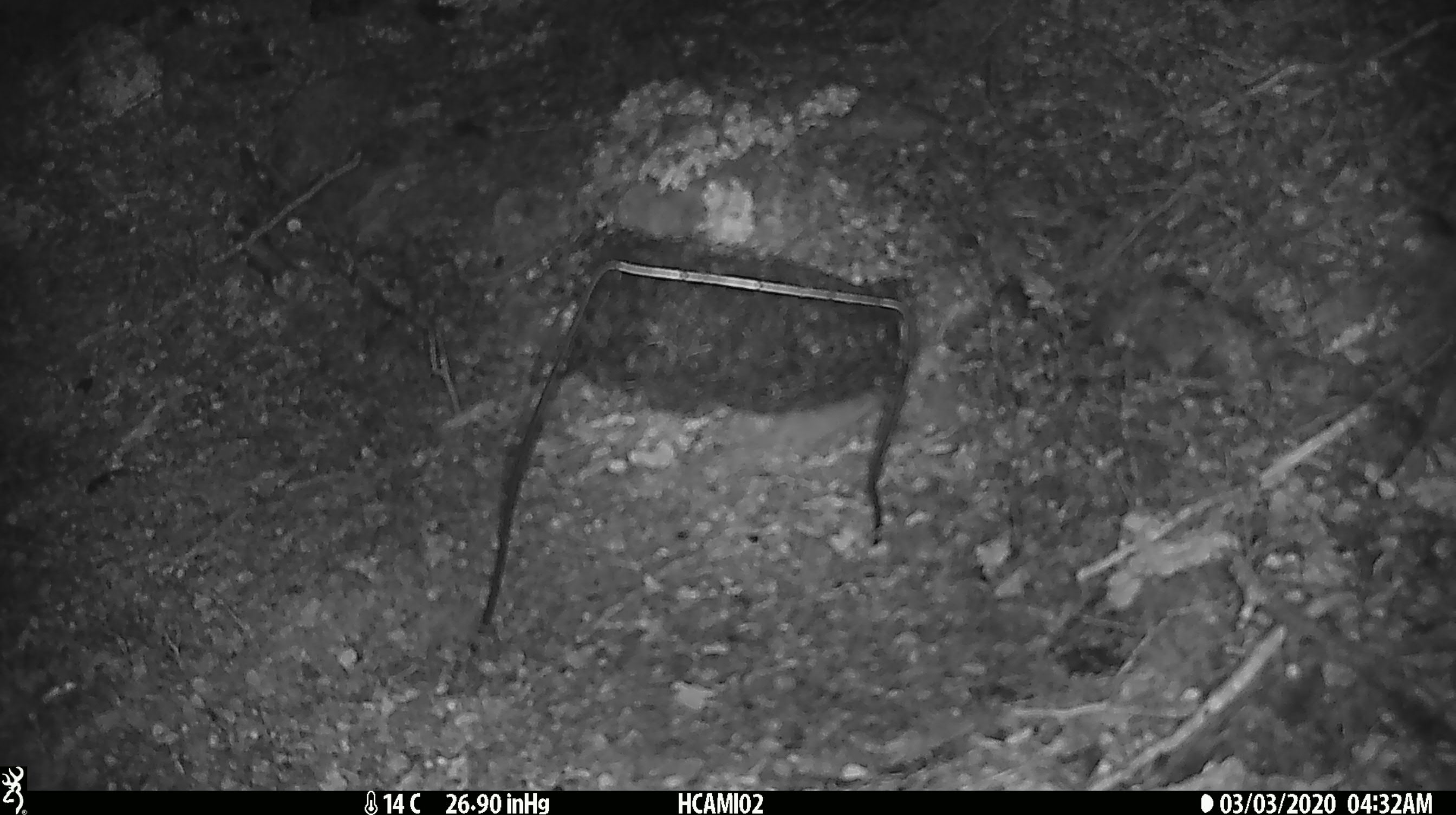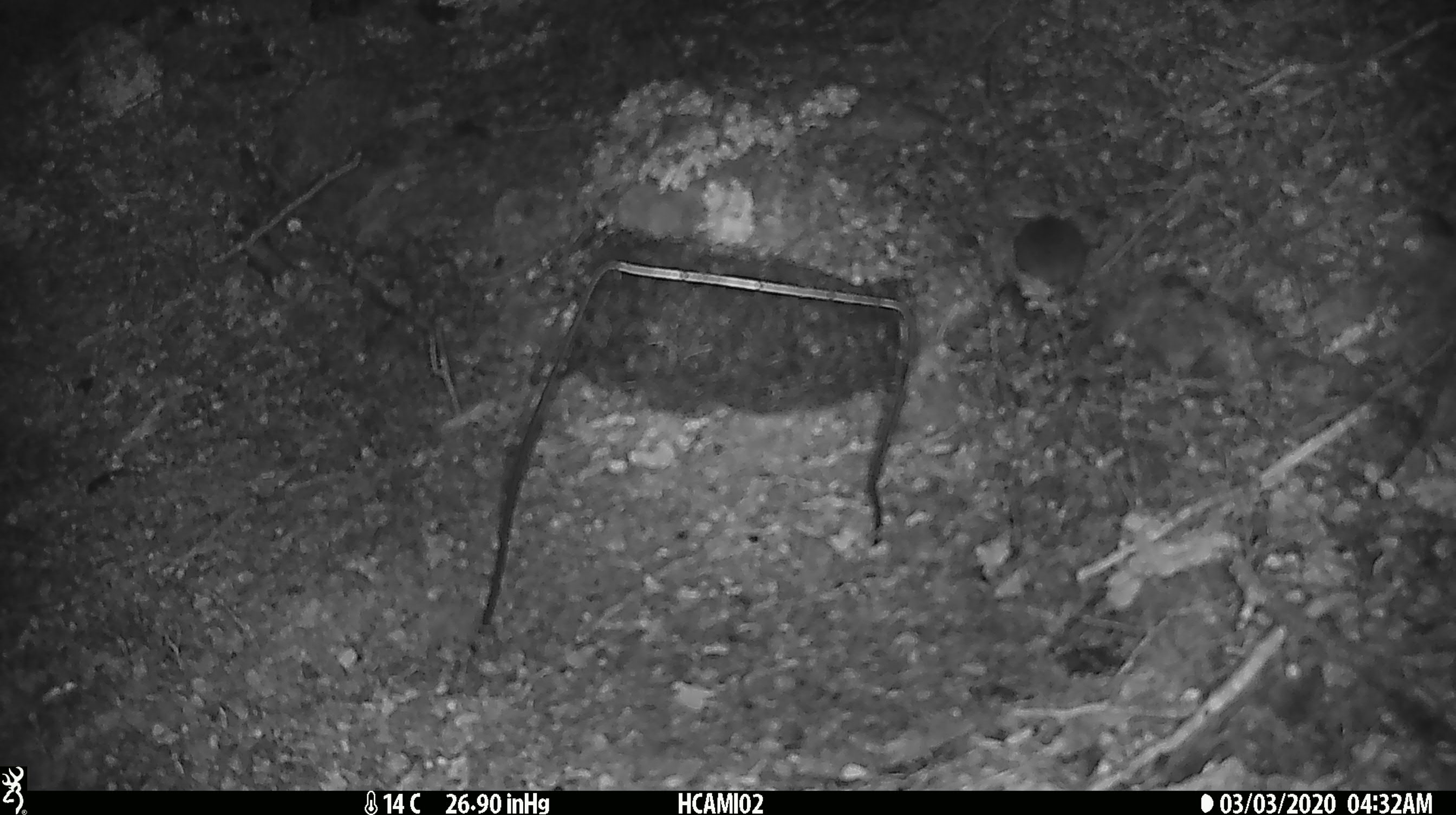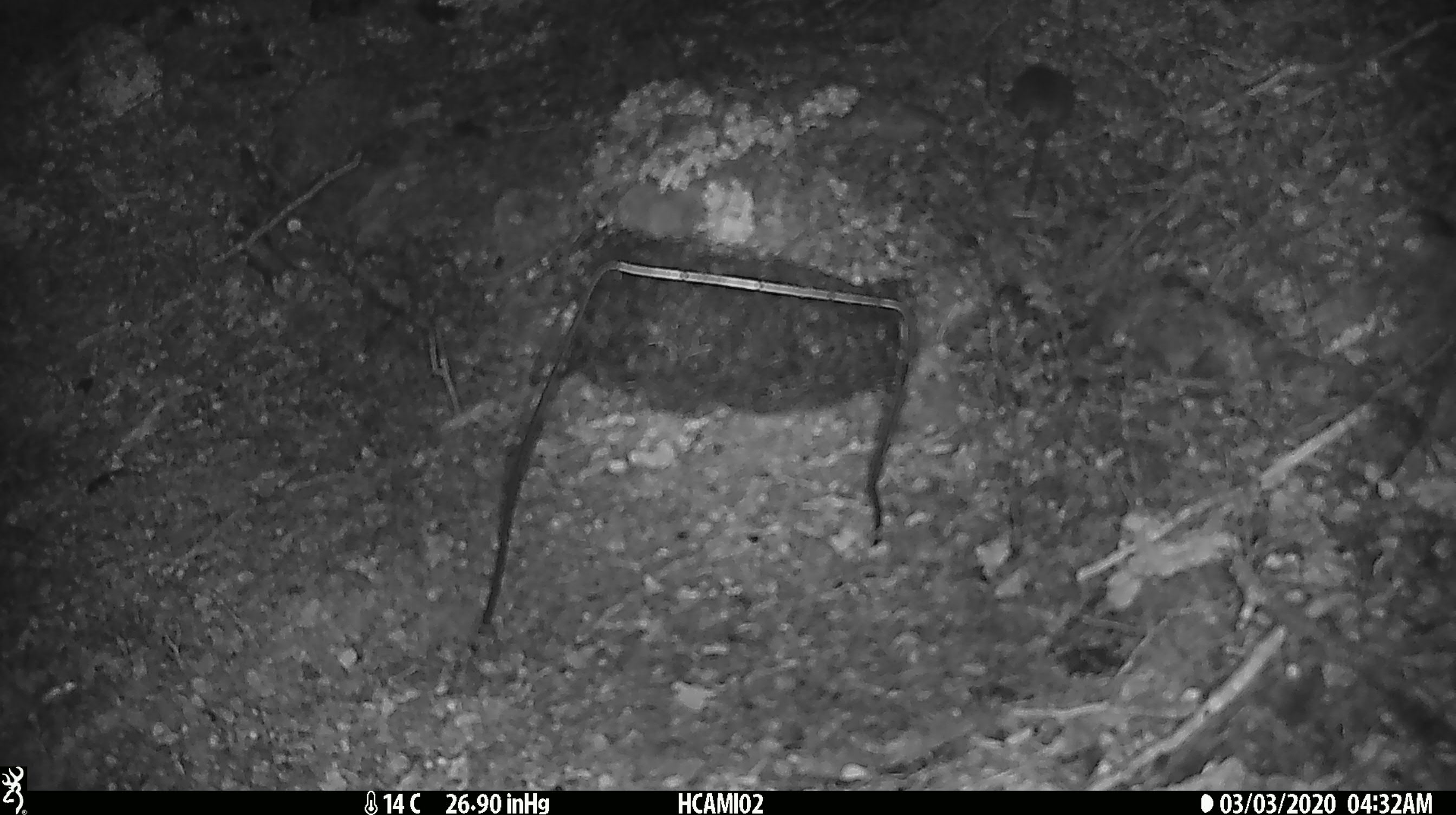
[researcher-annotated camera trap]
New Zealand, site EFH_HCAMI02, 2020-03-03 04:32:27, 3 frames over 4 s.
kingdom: Animalia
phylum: Chordata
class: Mammalia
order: Rodentia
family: Muridae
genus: Mus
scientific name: Mus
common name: mouse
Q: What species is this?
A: Mouse (Mus).